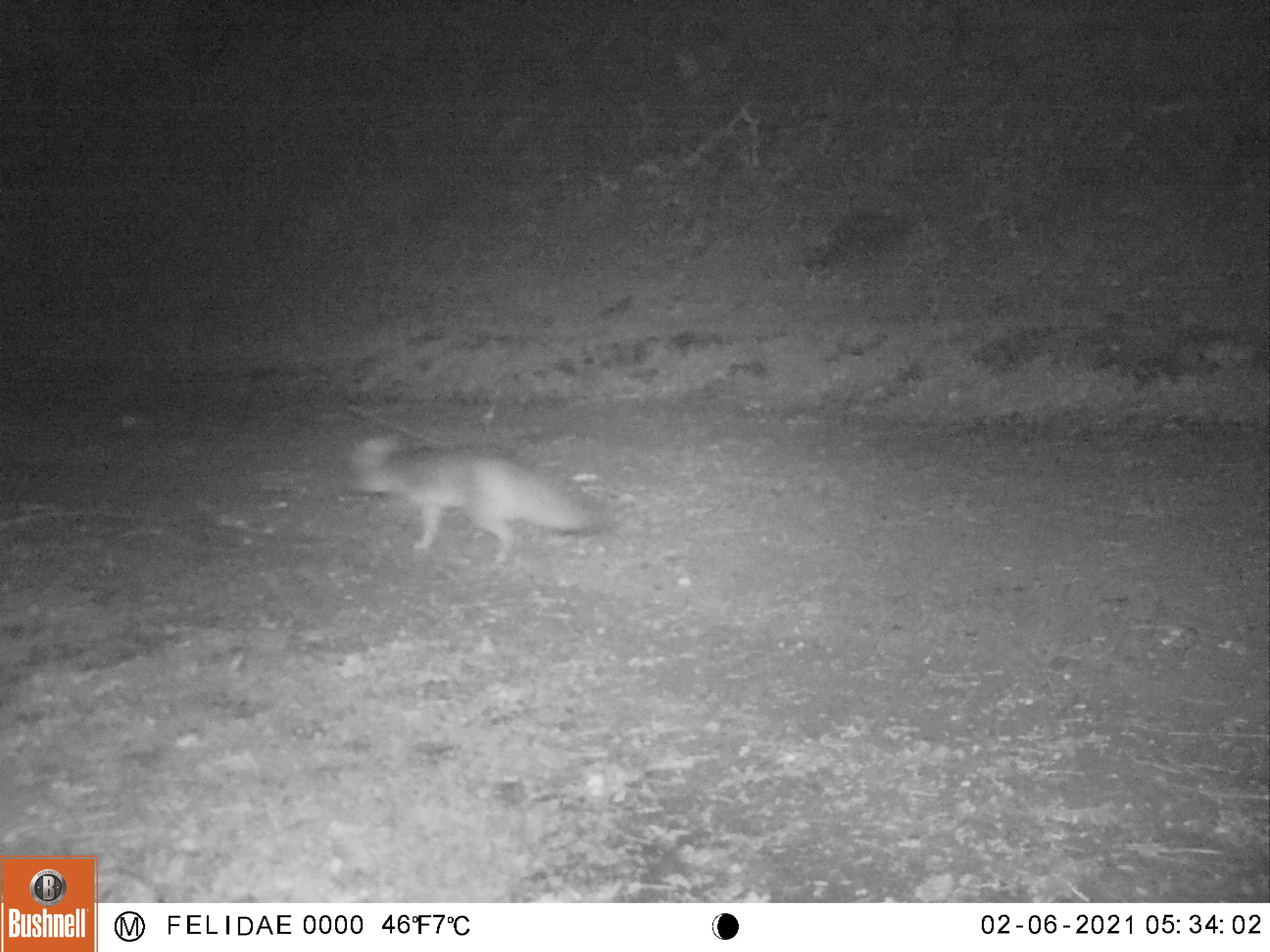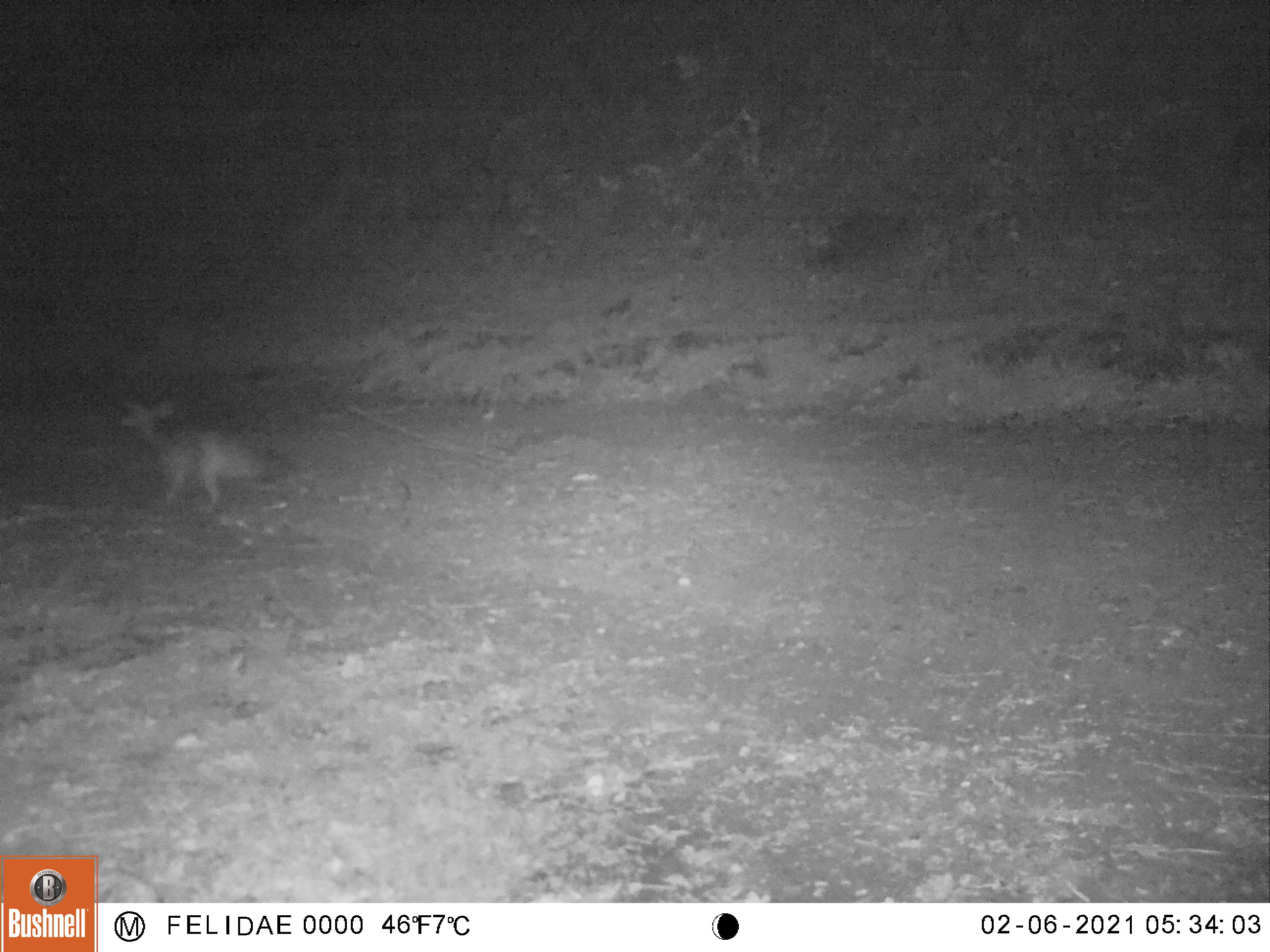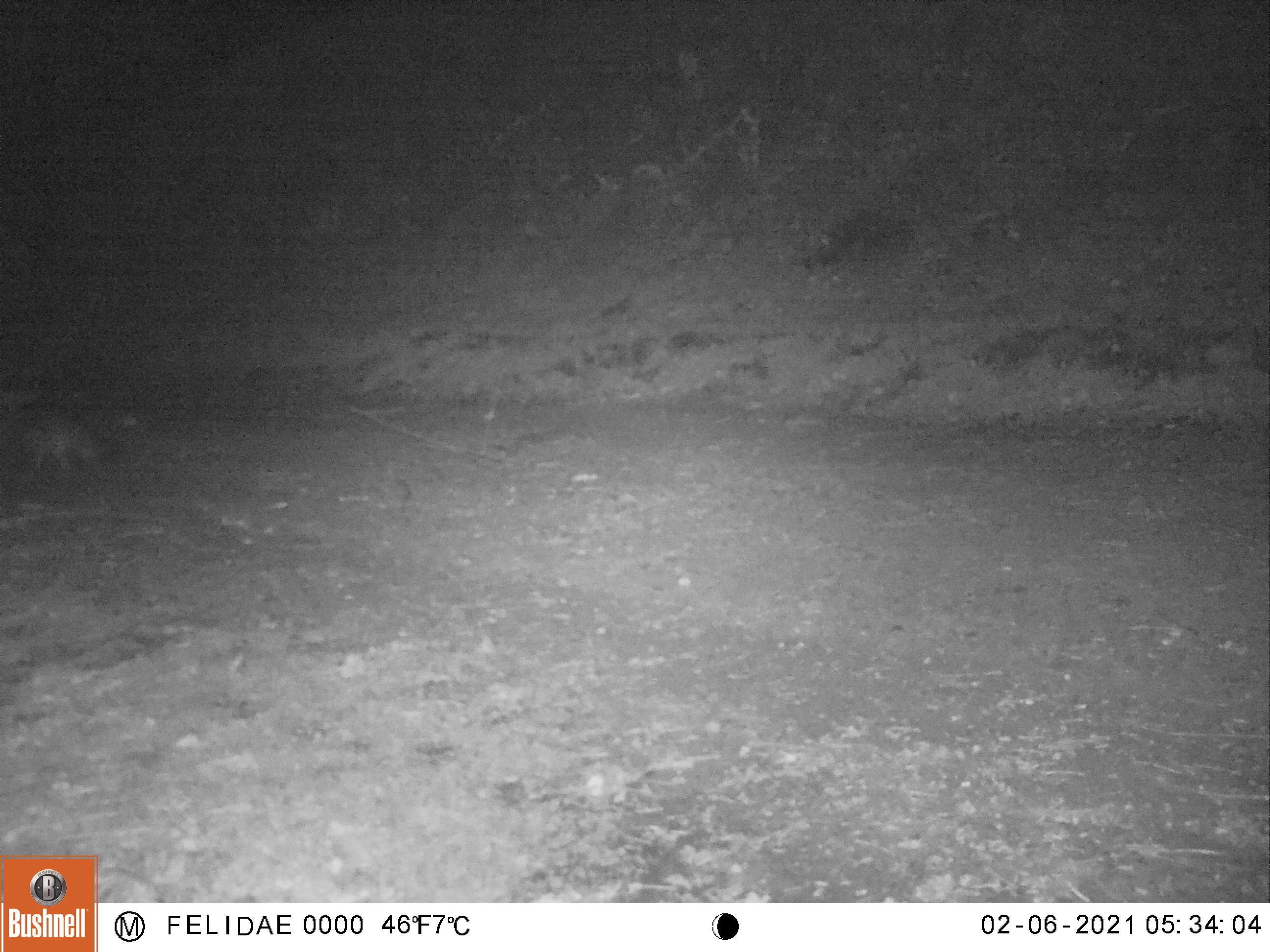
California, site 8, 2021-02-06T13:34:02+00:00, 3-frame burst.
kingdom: Animalia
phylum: Chordata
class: Mammalia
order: Carnivora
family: Canidae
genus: Urocyon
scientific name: Urocyon cinereoargenteus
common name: gray fox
Gray fox (Urocyon cinereoargenteus).